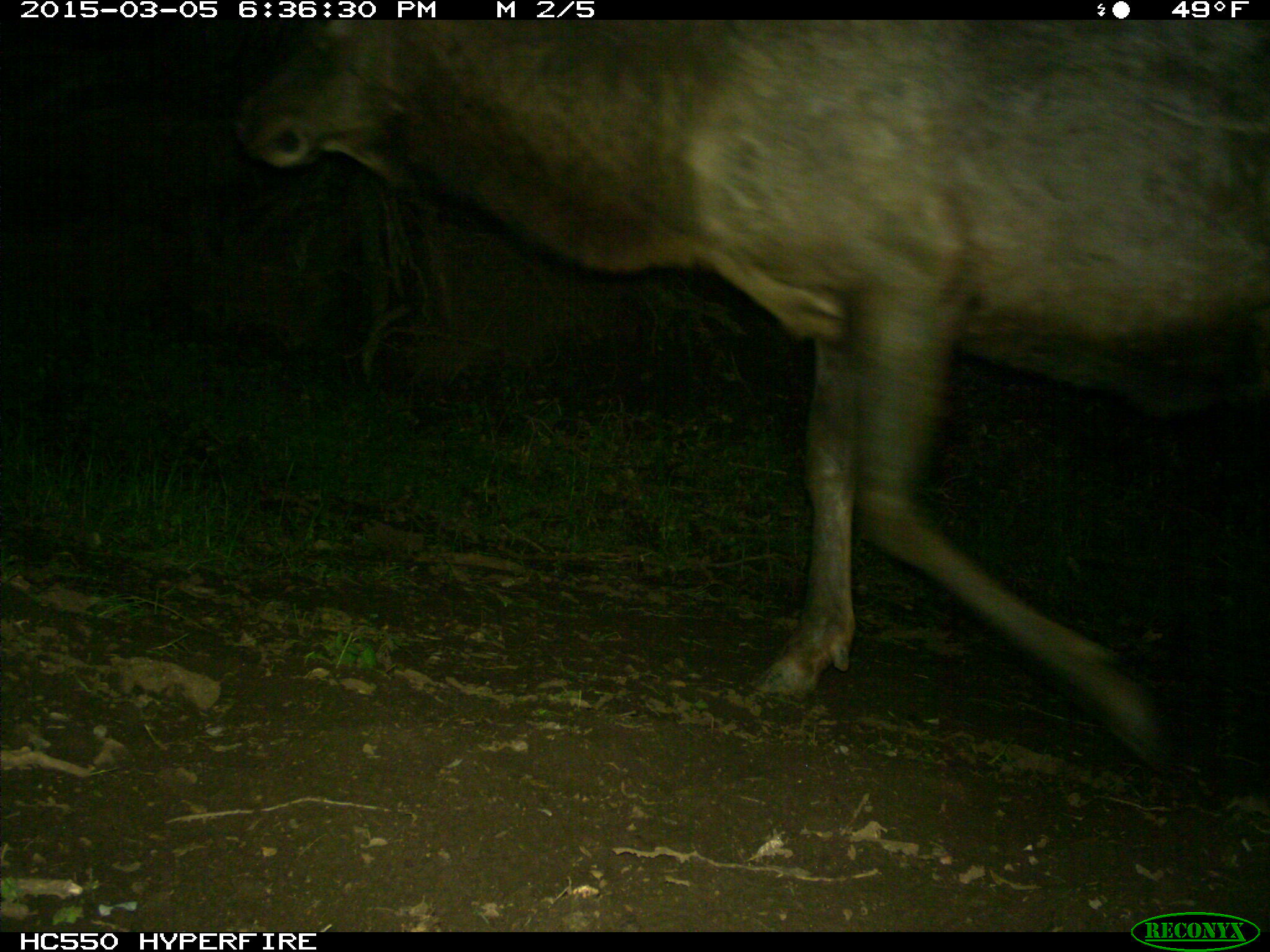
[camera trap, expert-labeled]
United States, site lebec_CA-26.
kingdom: Animalia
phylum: Chordata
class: Mammalia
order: Artiodactyla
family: Cervidae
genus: Cervus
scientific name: Cervus canadensis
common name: elk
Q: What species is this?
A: Cervus canadensis (elk).